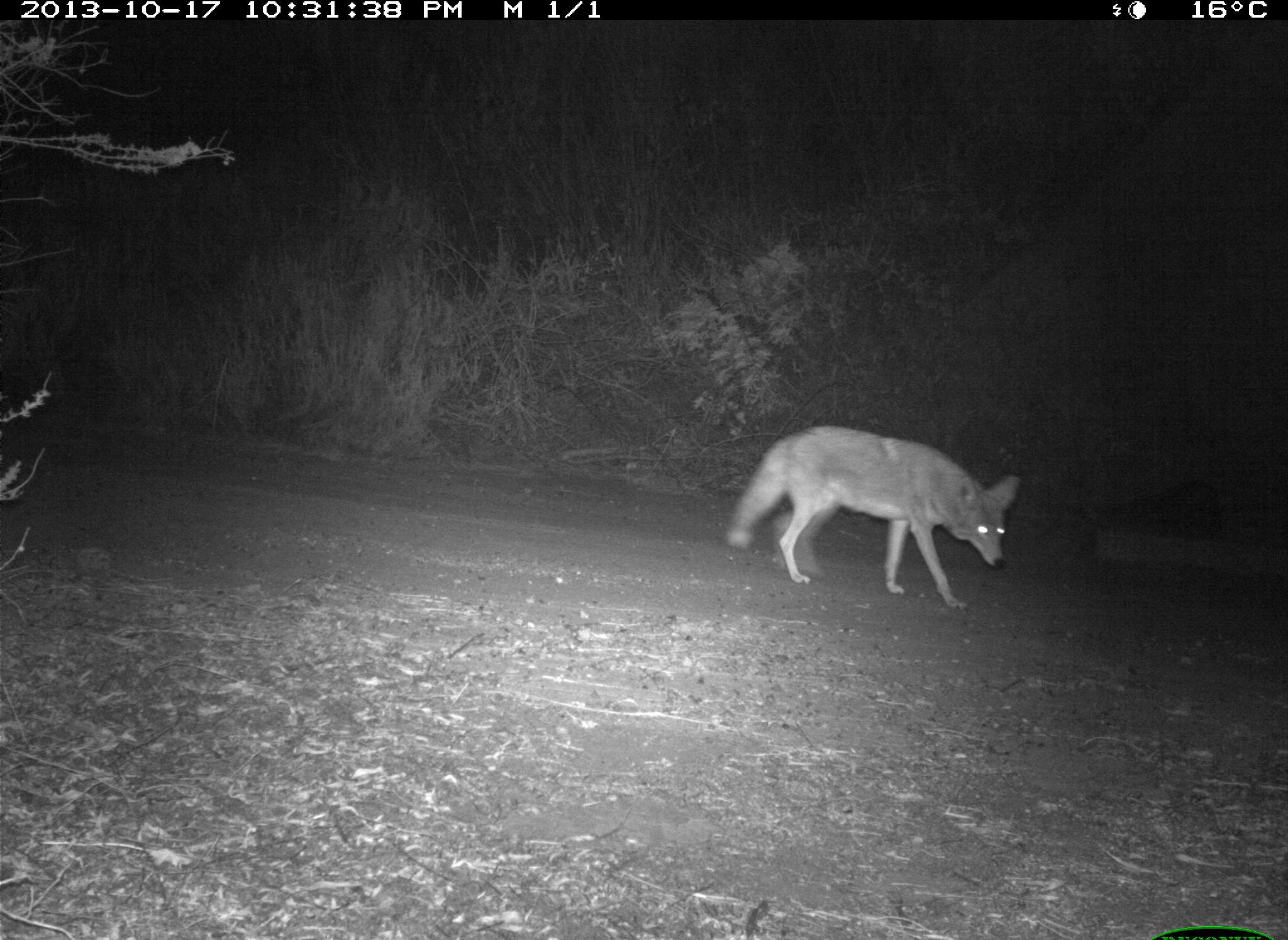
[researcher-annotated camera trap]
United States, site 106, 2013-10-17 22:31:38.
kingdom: Animalia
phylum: Chordata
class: Mammalia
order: Carnivora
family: Canidae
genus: Canis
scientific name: Canis latrans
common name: coyote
Coyote (Canis latrans).